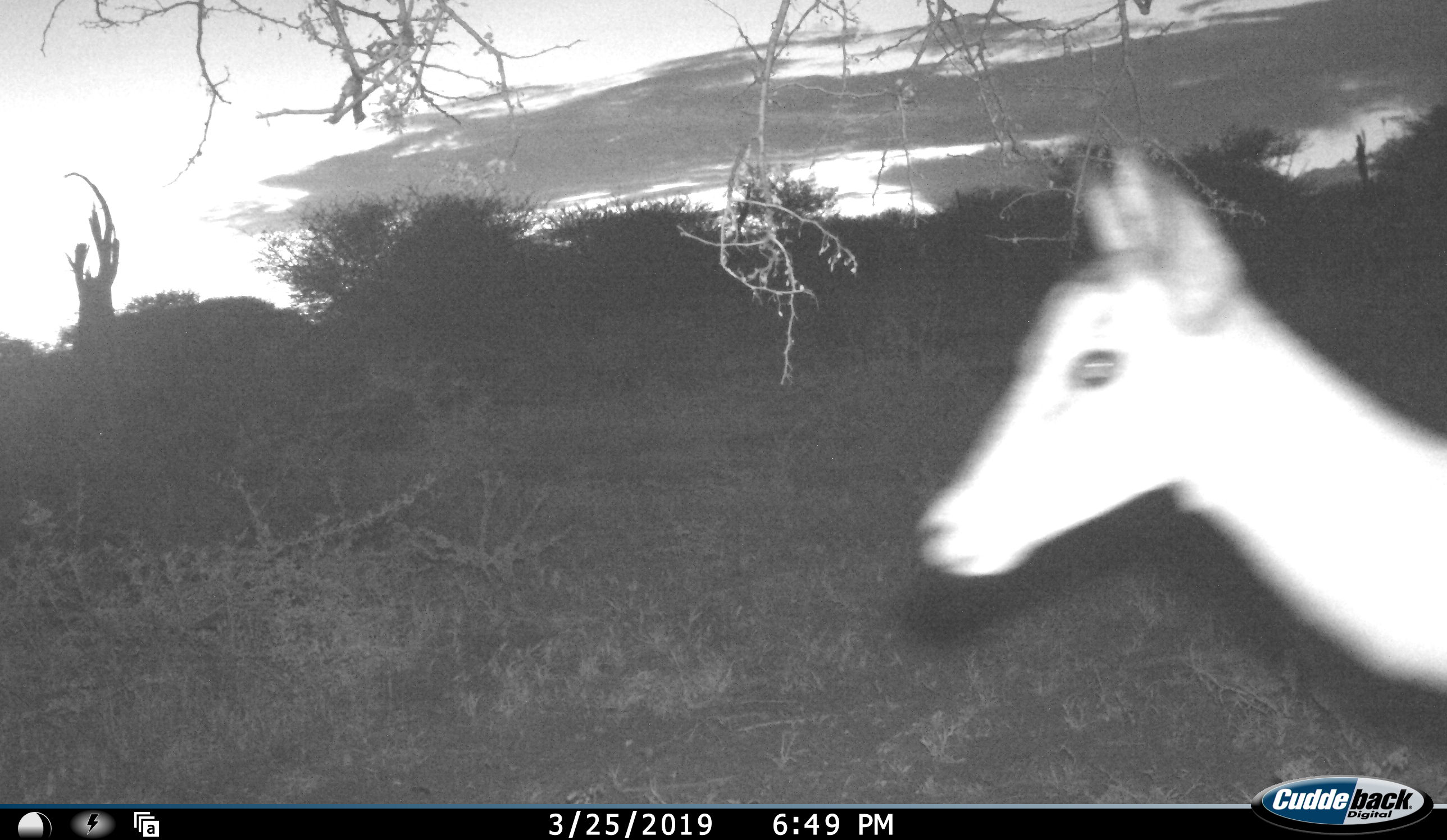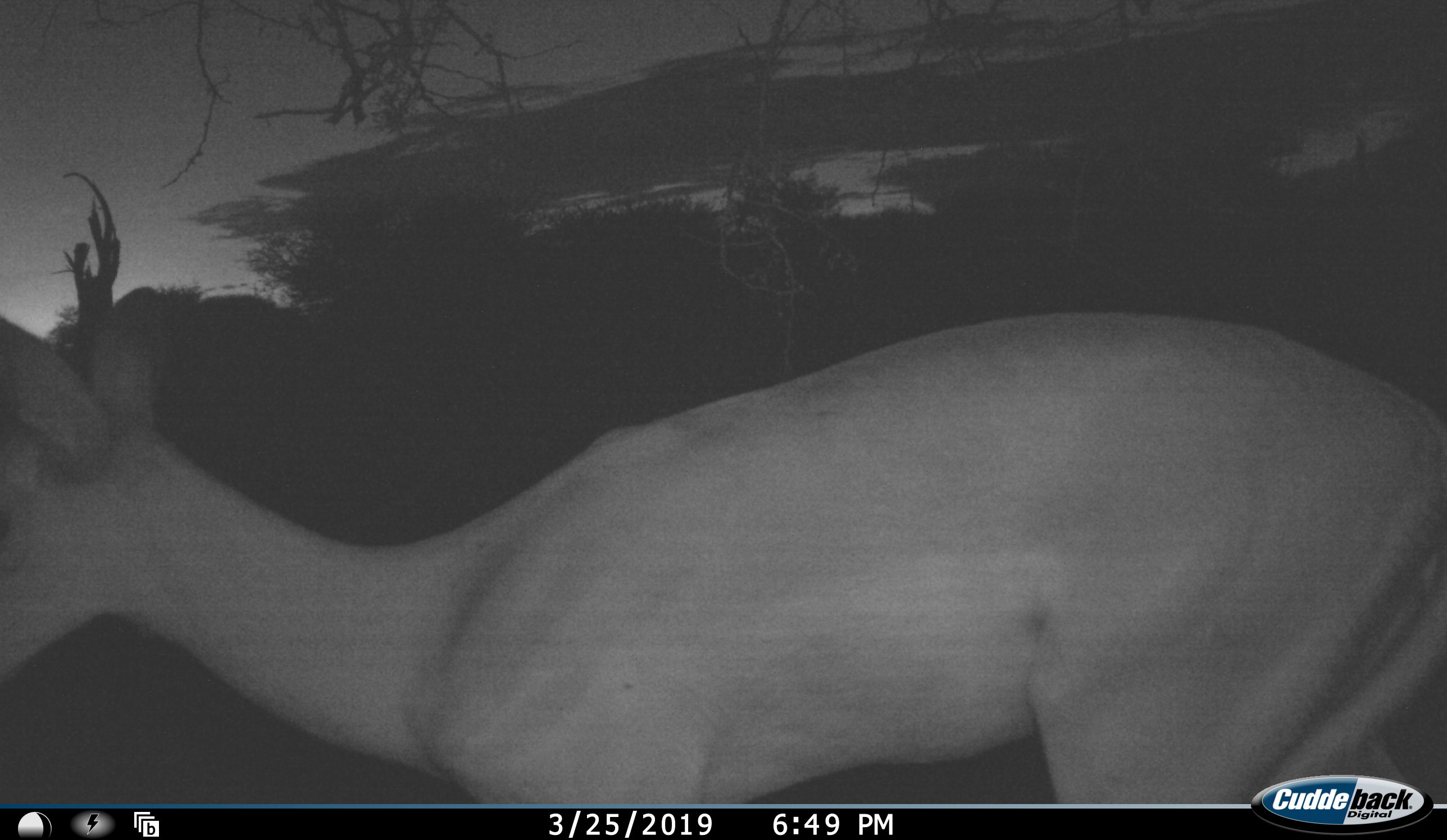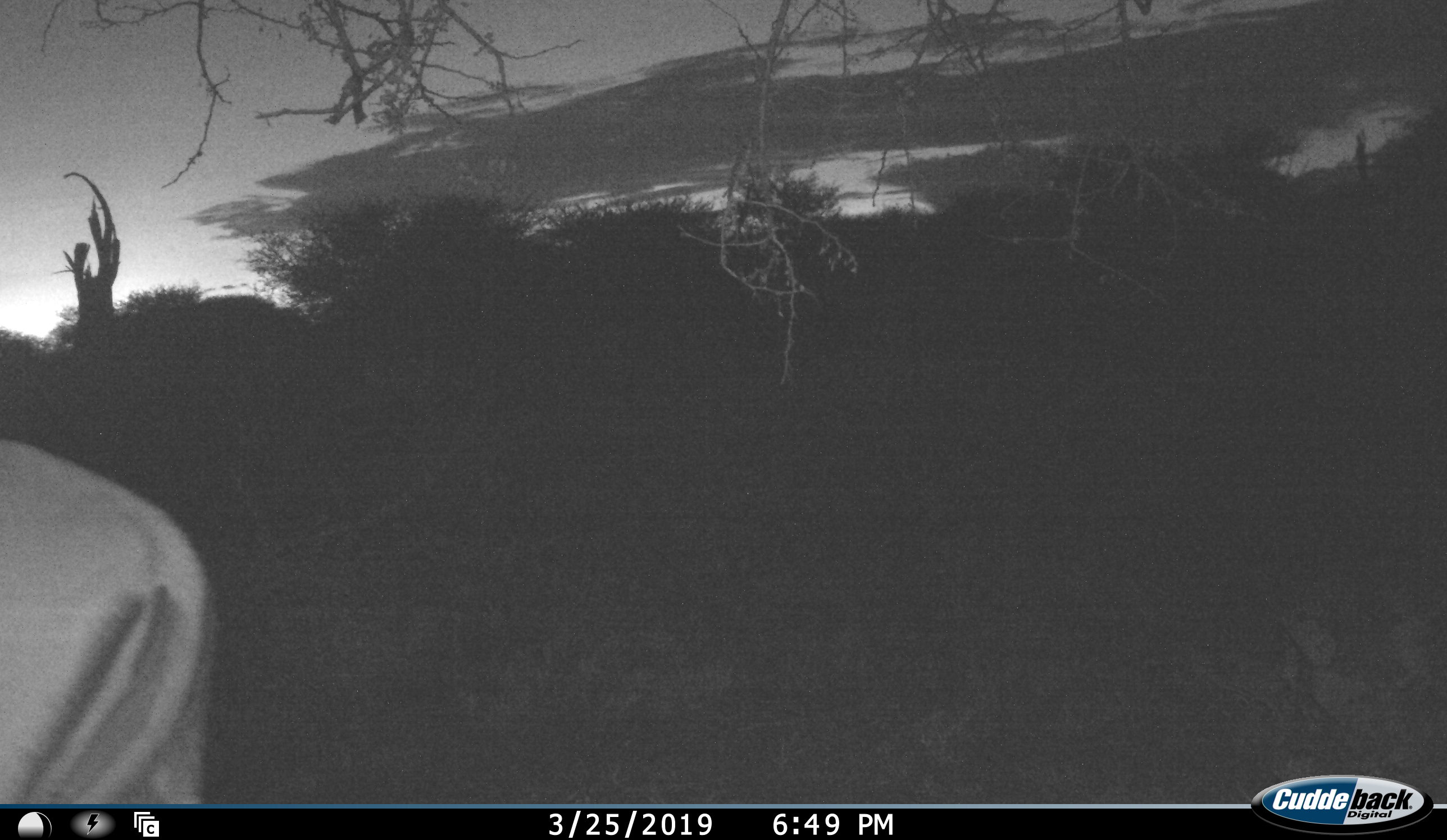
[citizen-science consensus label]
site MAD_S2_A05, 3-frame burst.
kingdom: Animalia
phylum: Chordata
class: Mammalia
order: Artiodactyla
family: Bovidae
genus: Aepyceros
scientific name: Aepyceros melampus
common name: impala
Impala (Aepyceros melampus), count 1. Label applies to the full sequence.